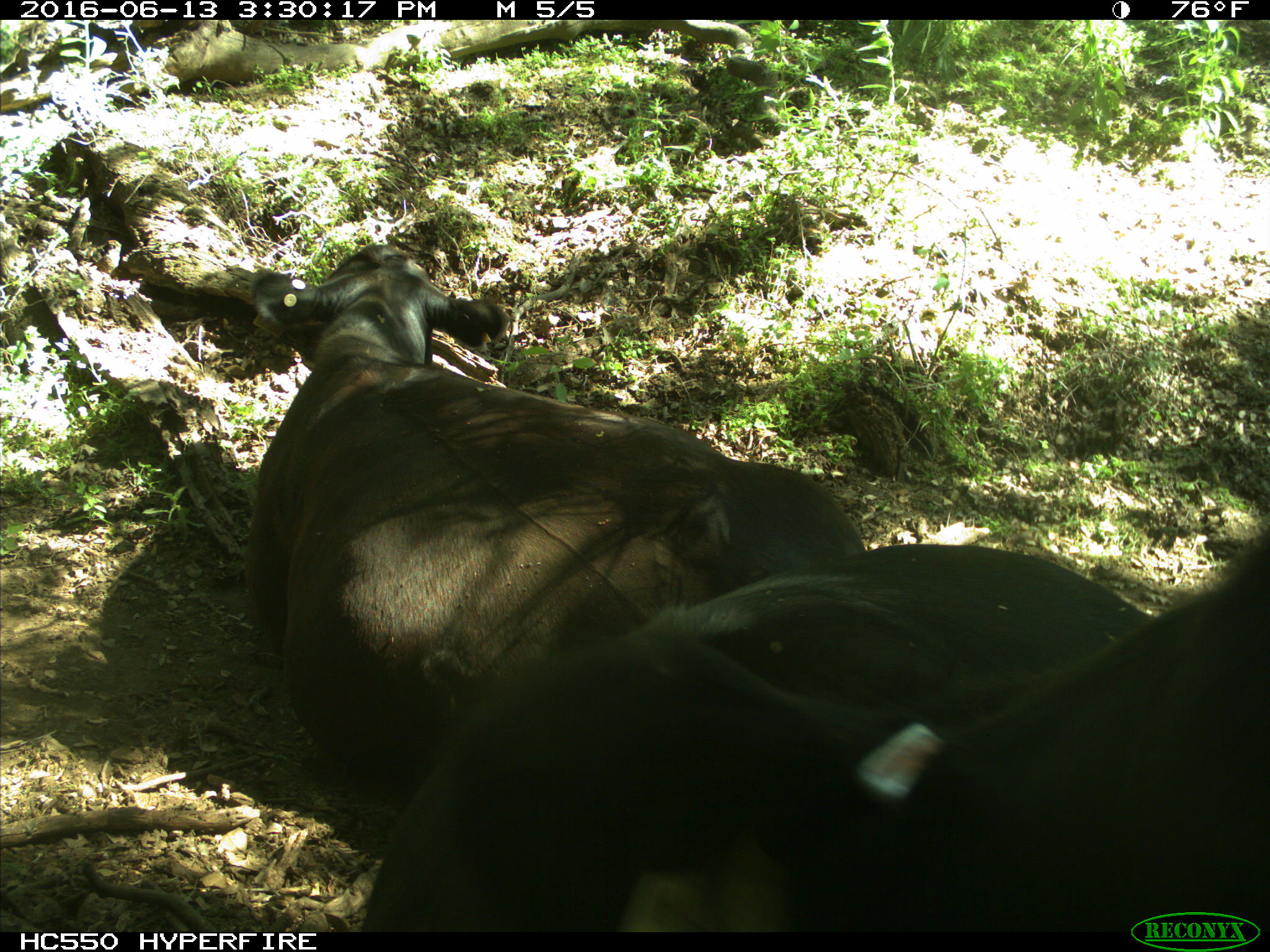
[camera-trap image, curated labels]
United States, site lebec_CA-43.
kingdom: Animalia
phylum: Chordata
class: Mammalia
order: Artiodactyla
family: Bovidae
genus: Bos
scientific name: Bos taurus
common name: domestic cow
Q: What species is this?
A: Bos taurus (domestic cow).